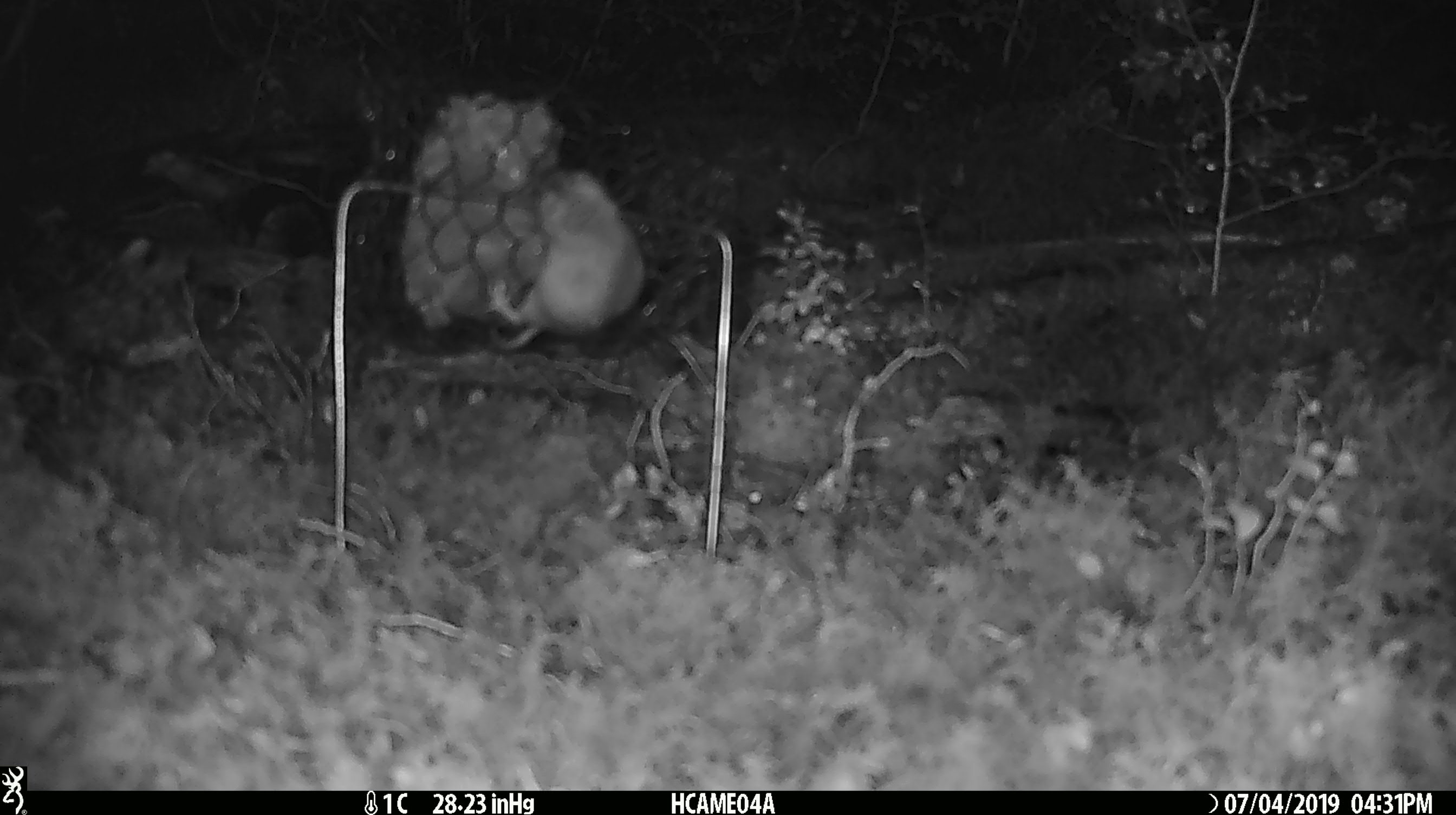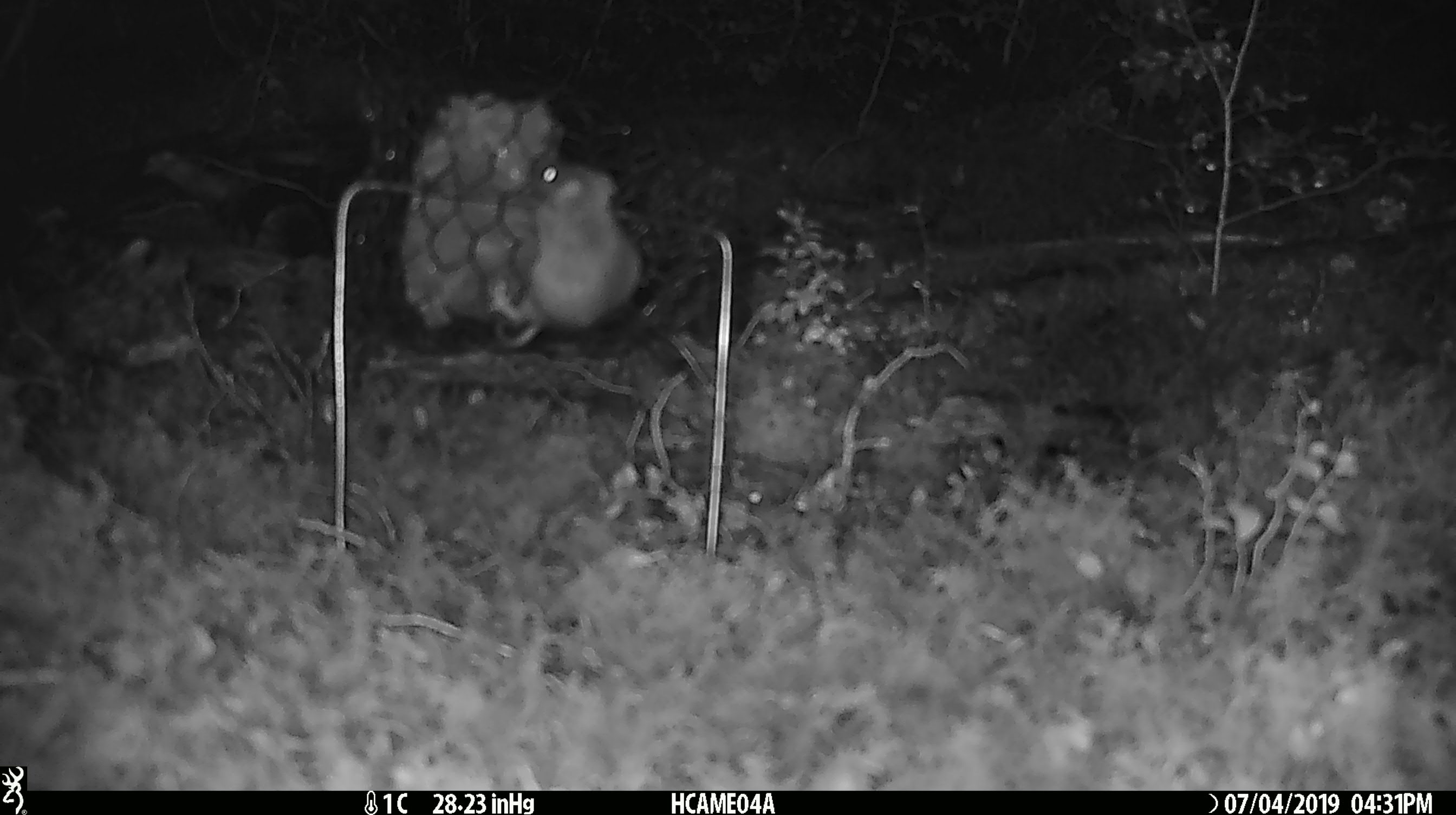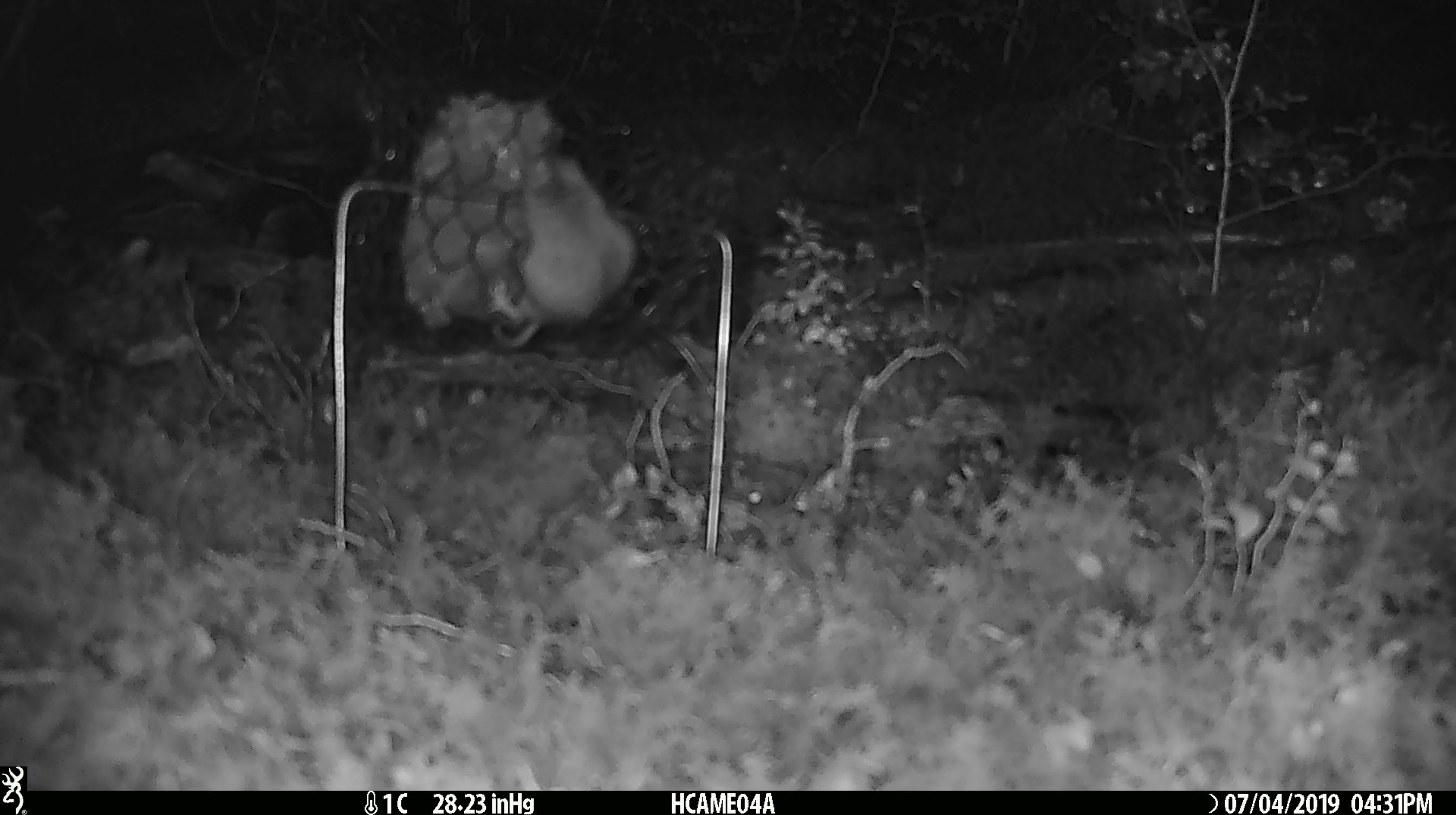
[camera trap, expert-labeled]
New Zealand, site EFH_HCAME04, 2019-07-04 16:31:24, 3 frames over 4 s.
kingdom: Animalia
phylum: Chordata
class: Mammalia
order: Rodentia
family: Muridae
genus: Mus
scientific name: Mus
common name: mouse